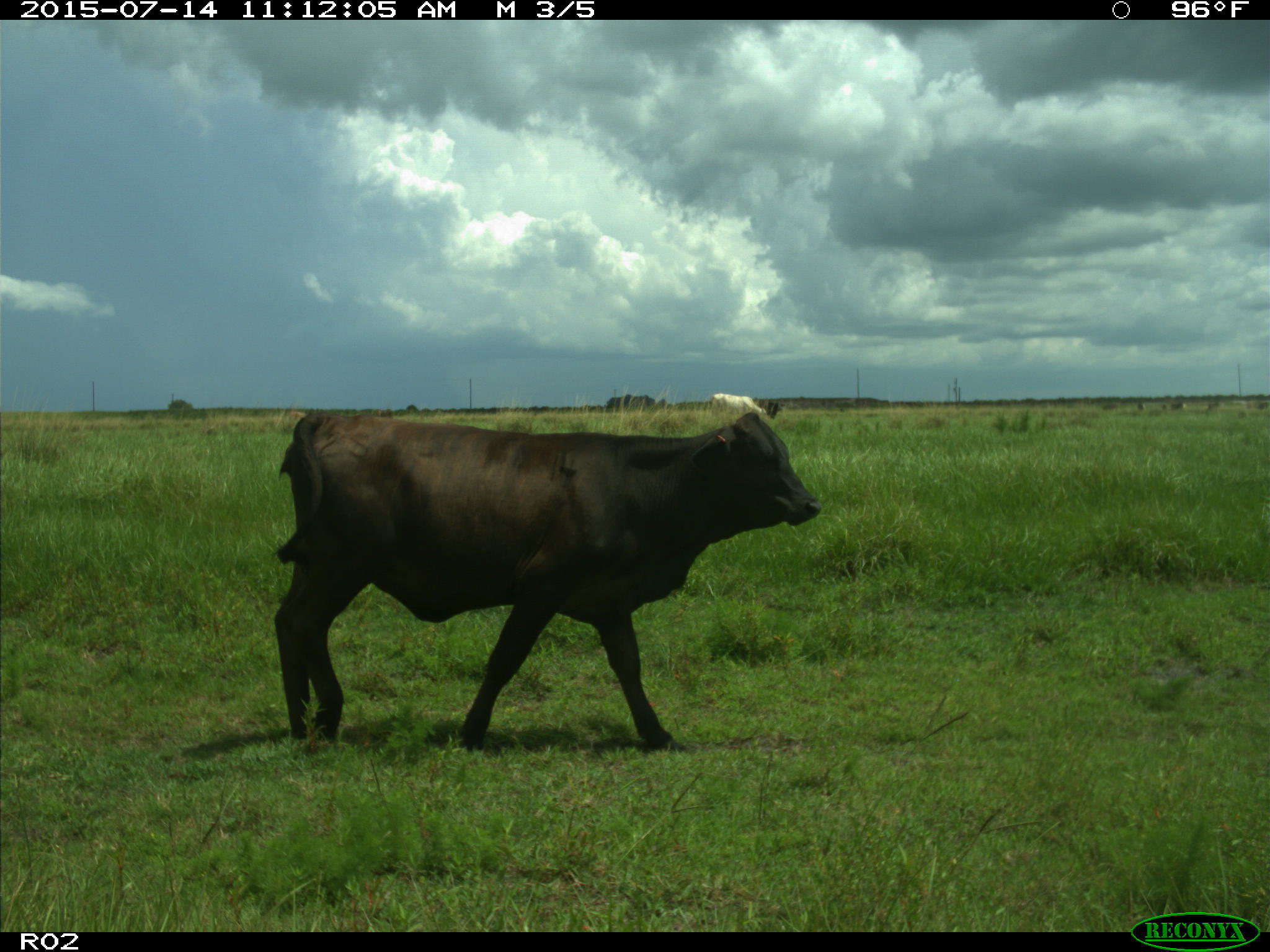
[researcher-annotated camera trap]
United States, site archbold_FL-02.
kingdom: Animalia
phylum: Chordata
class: Mammalia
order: Artiodactyla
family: Bovidae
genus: Bos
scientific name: Bos taurus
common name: domestic cow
Bos taurus (domestic cow).